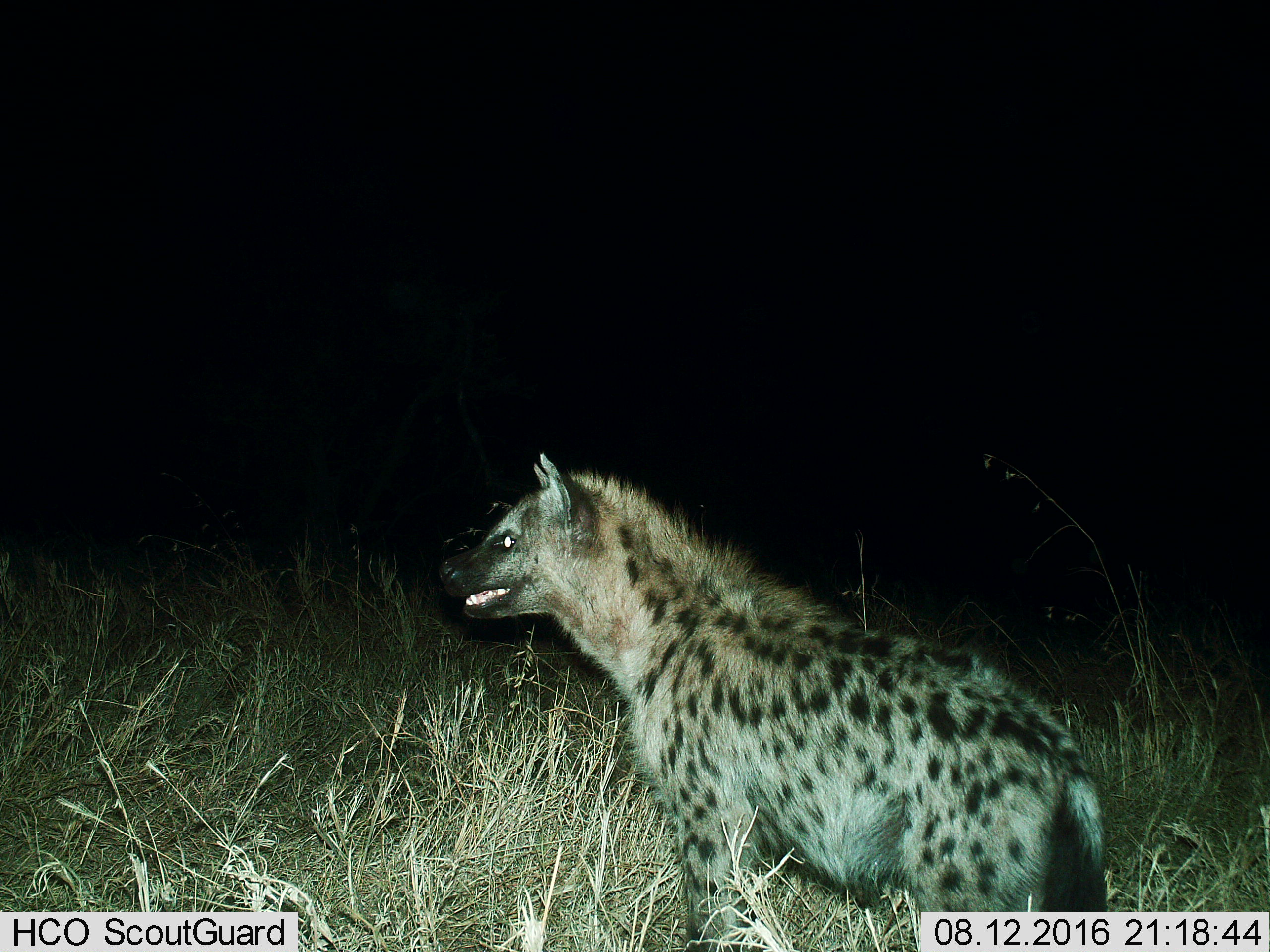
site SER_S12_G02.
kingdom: Animalia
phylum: Chordata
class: Mammalia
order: Carnivora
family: Hyaenidae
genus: Crocuta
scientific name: Crocuta crocuta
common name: spotted hyena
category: hyenaspotted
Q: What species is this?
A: Hyenaspotted (spotted hyena) (Crocuta crocuta).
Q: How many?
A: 1.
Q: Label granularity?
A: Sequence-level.